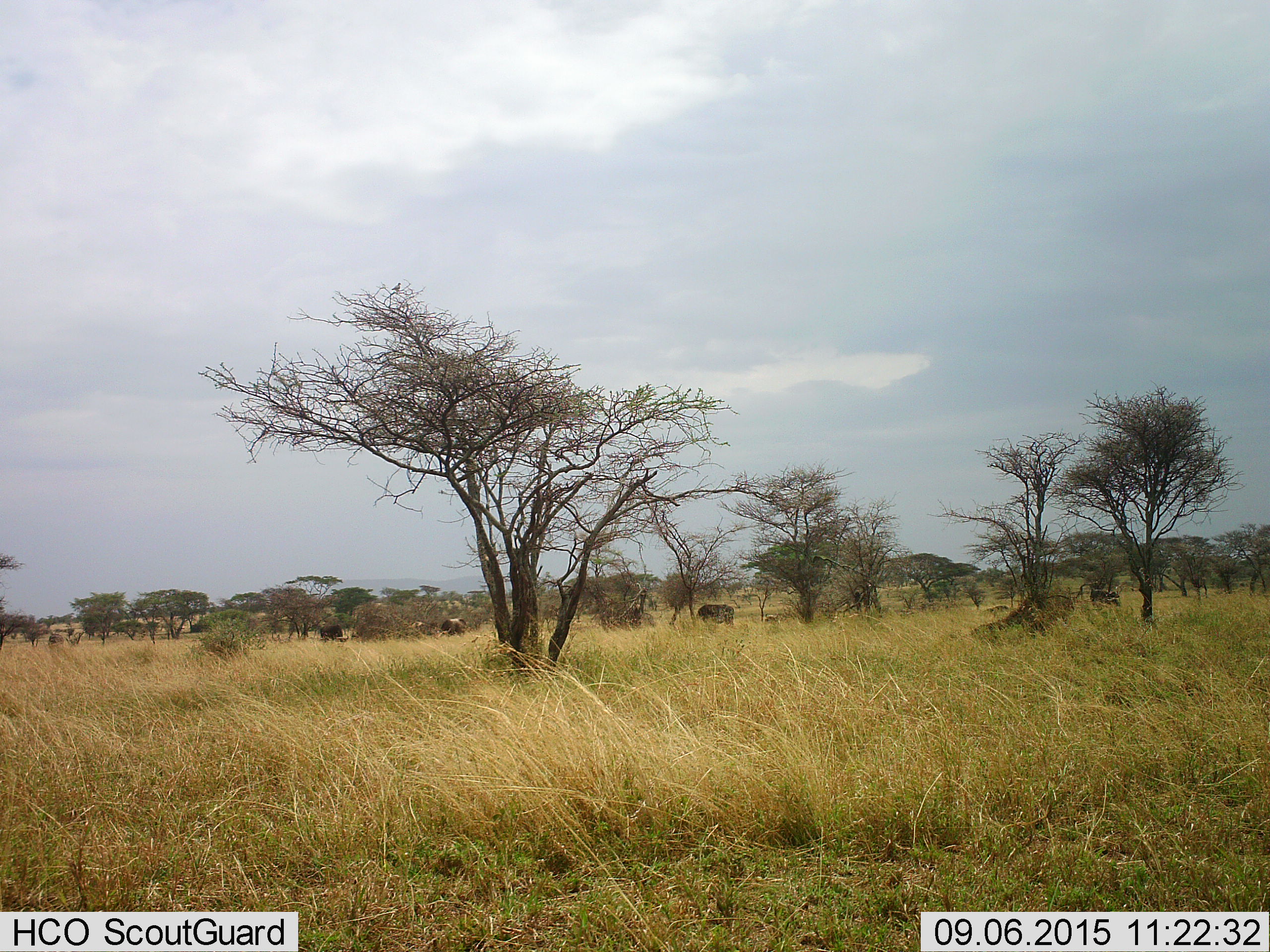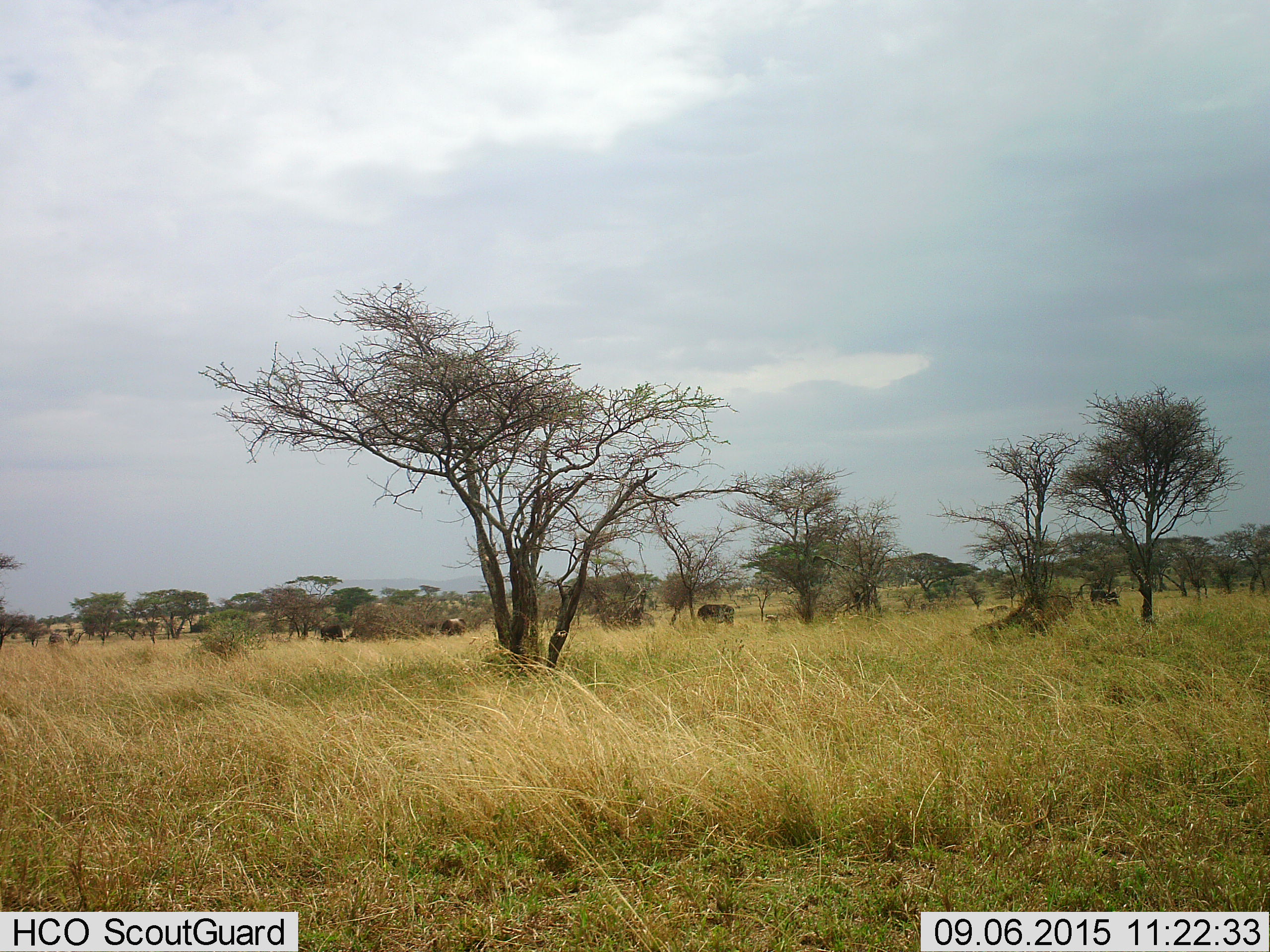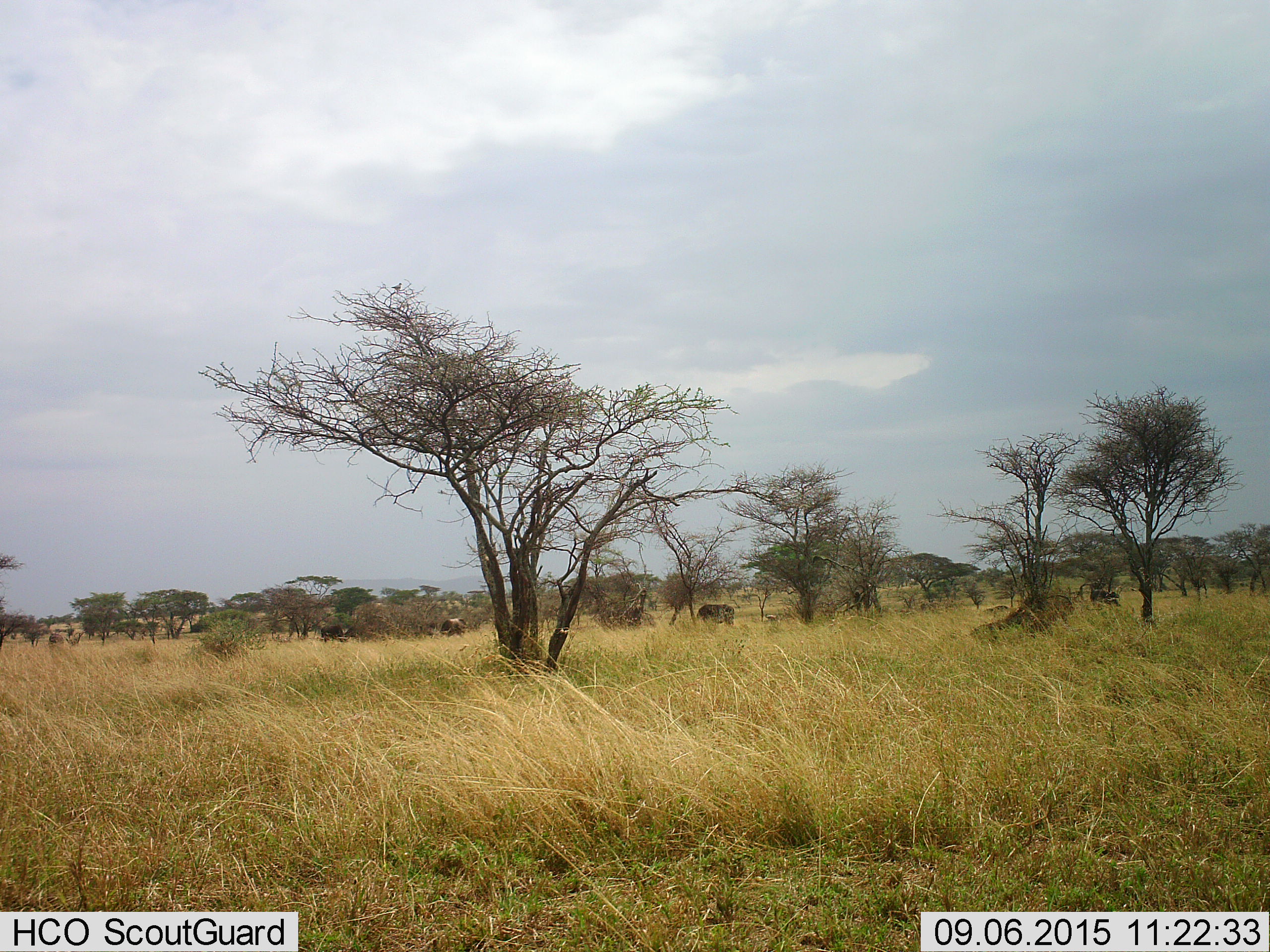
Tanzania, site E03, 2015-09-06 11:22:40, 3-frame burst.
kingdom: Animalia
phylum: Chordata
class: Mammalia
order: Artiodactyla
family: Bovidae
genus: Syncerus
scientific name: Syncerus caffer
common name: cape buffalo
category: buffalo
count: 5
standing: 53%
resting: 7%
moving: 33%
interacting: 0%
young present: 13%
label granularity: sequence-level